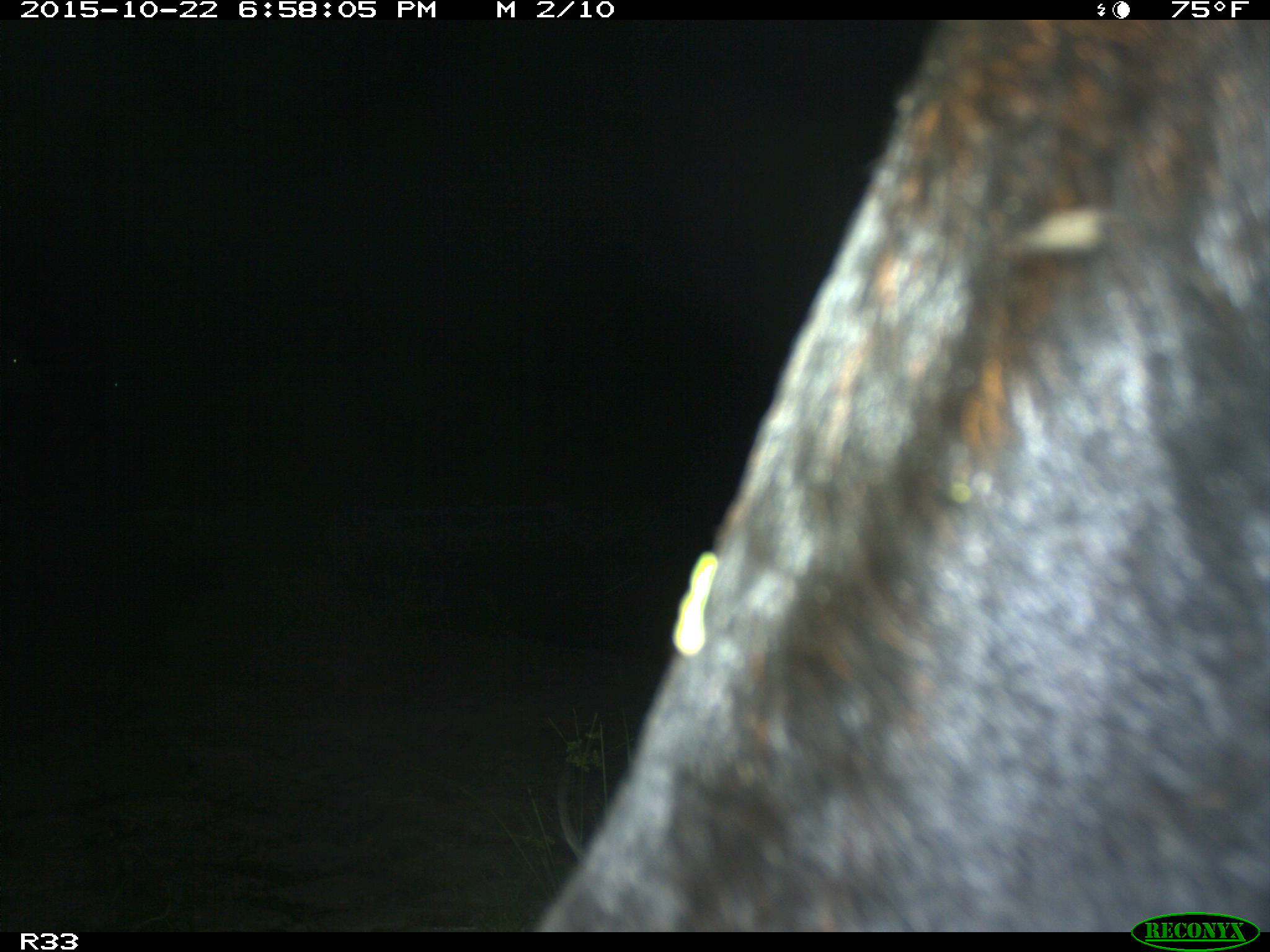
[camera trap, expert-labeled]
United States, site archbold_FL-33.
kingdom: Animalia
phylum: Chordata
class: Mammalia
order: Artiodactyla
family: Bovidae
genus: Bos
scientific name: Bos taurus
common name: domestic cow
Bos taurus (domestic cow).